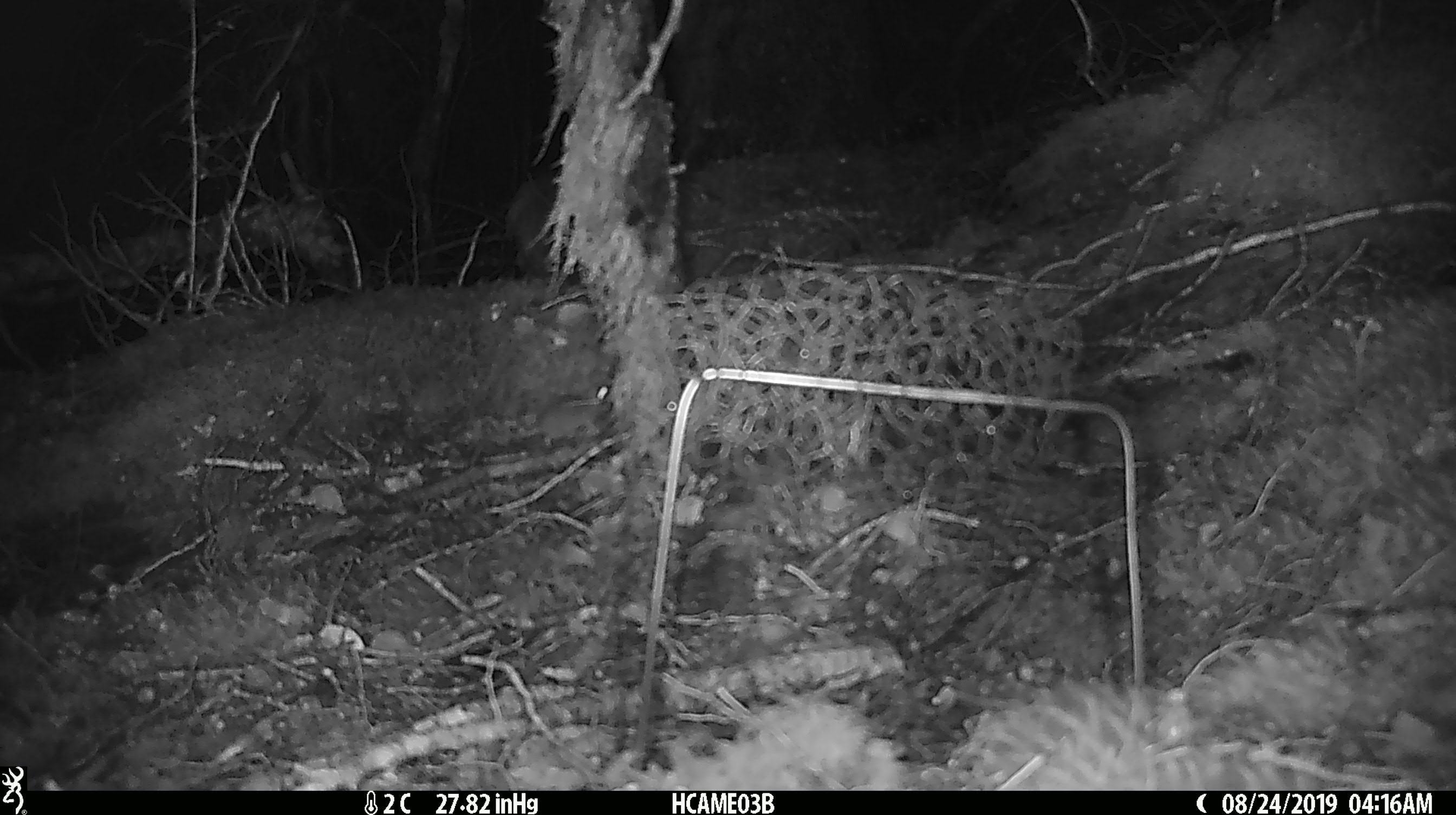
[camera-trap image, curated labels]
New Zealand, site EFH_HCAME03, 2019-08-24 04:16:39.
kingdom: Animalia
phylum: Chordata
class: Mammalia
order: Rodentia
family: Muridae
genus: Mus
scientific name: Mus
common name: mouse